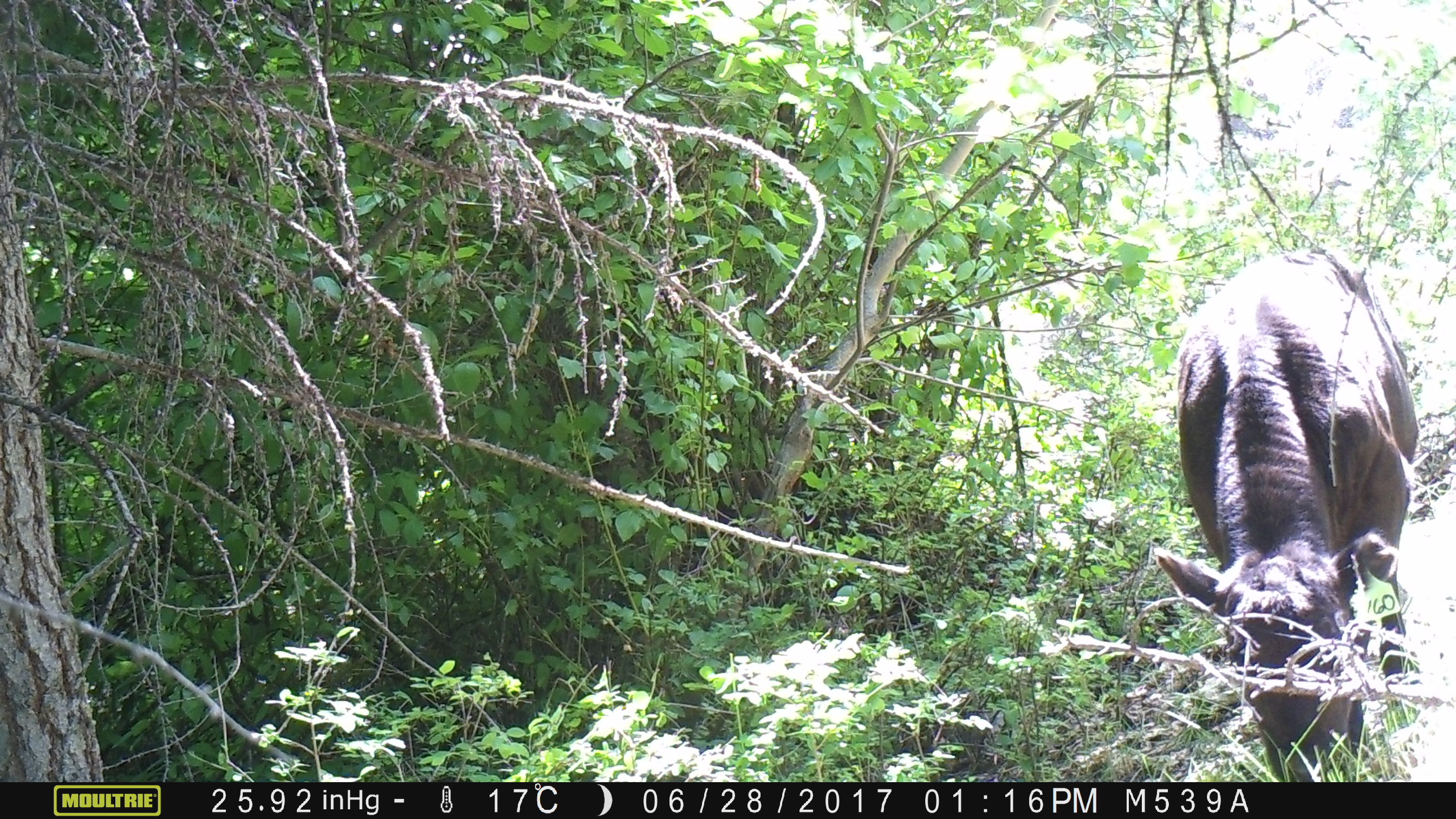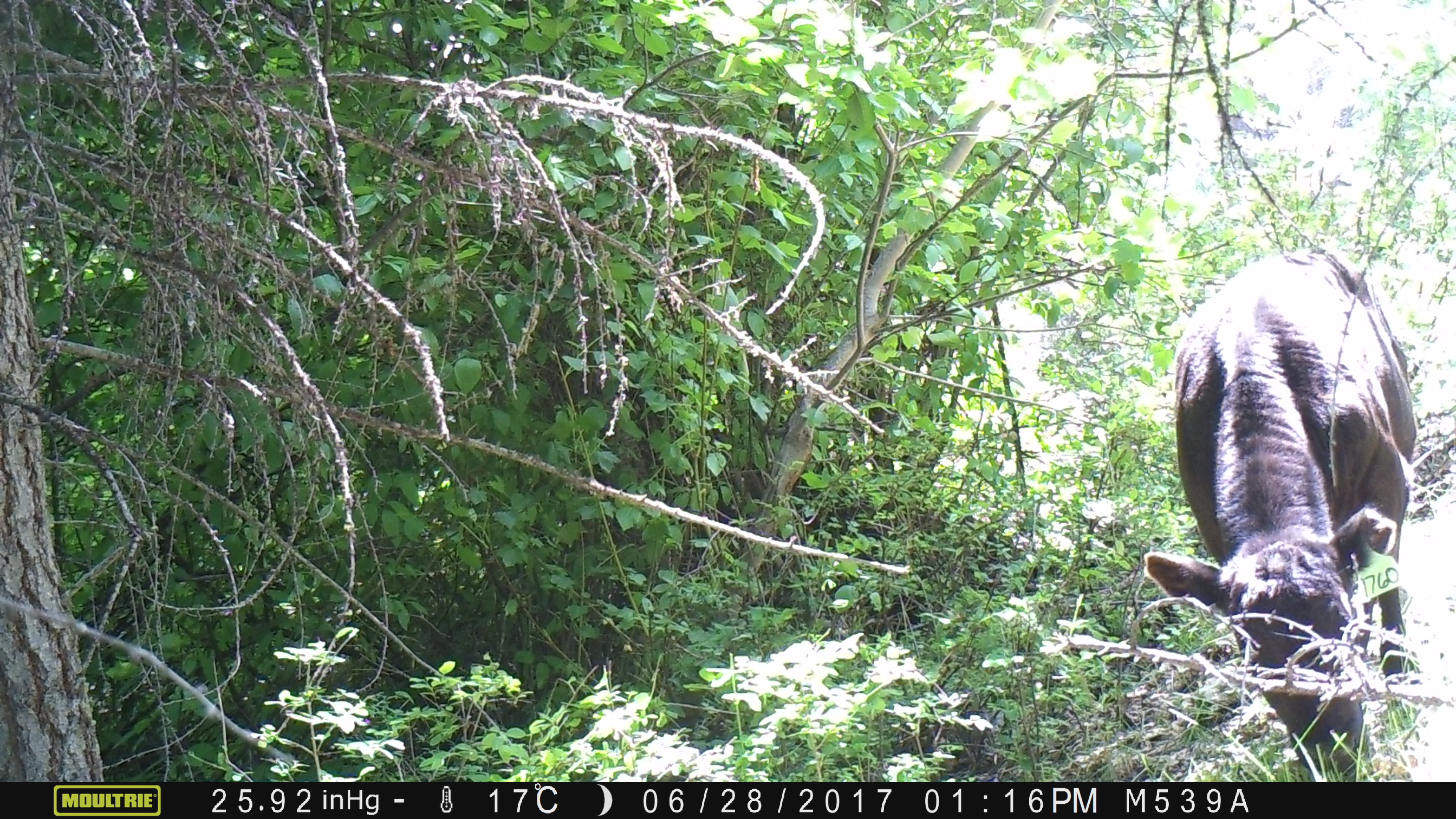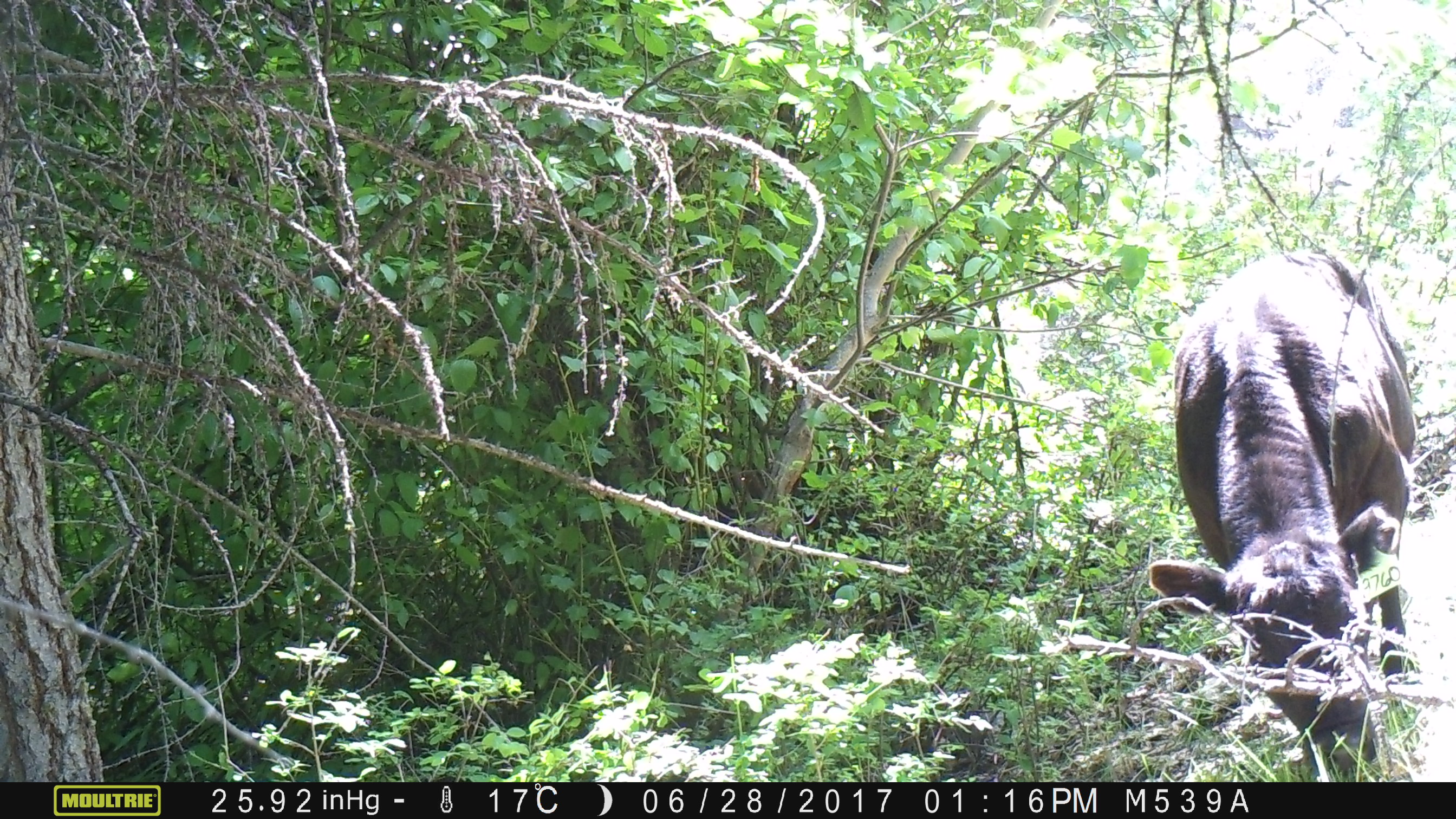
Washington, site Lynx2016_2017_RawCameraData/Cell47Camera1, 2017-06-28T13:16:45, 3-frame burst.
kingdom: Animalia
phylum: Chordata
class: Mammalia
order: Artiodactyla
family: Bovidae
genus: Bos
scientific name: Bos taurus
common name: domestic cattle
Domestic cattle (Bos taurus). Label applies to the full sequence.